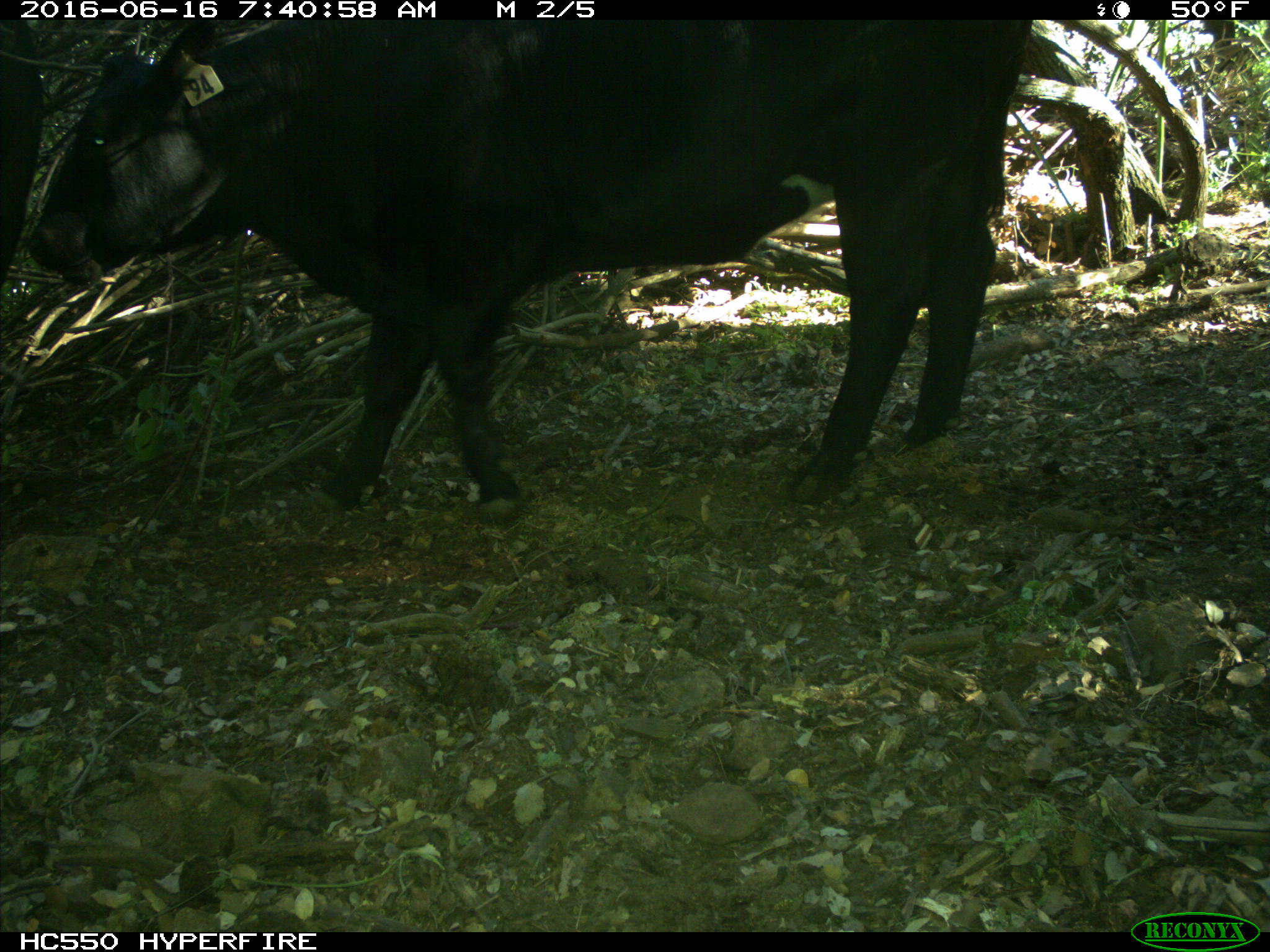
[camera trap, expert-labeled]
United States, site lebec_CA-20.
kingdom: Animalia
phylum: Chordata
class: Mammalia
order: Artiodactyla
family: Bovidae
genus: Bos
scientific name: Bos taurus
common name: domestic cow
Bos taurus (domestic cow).